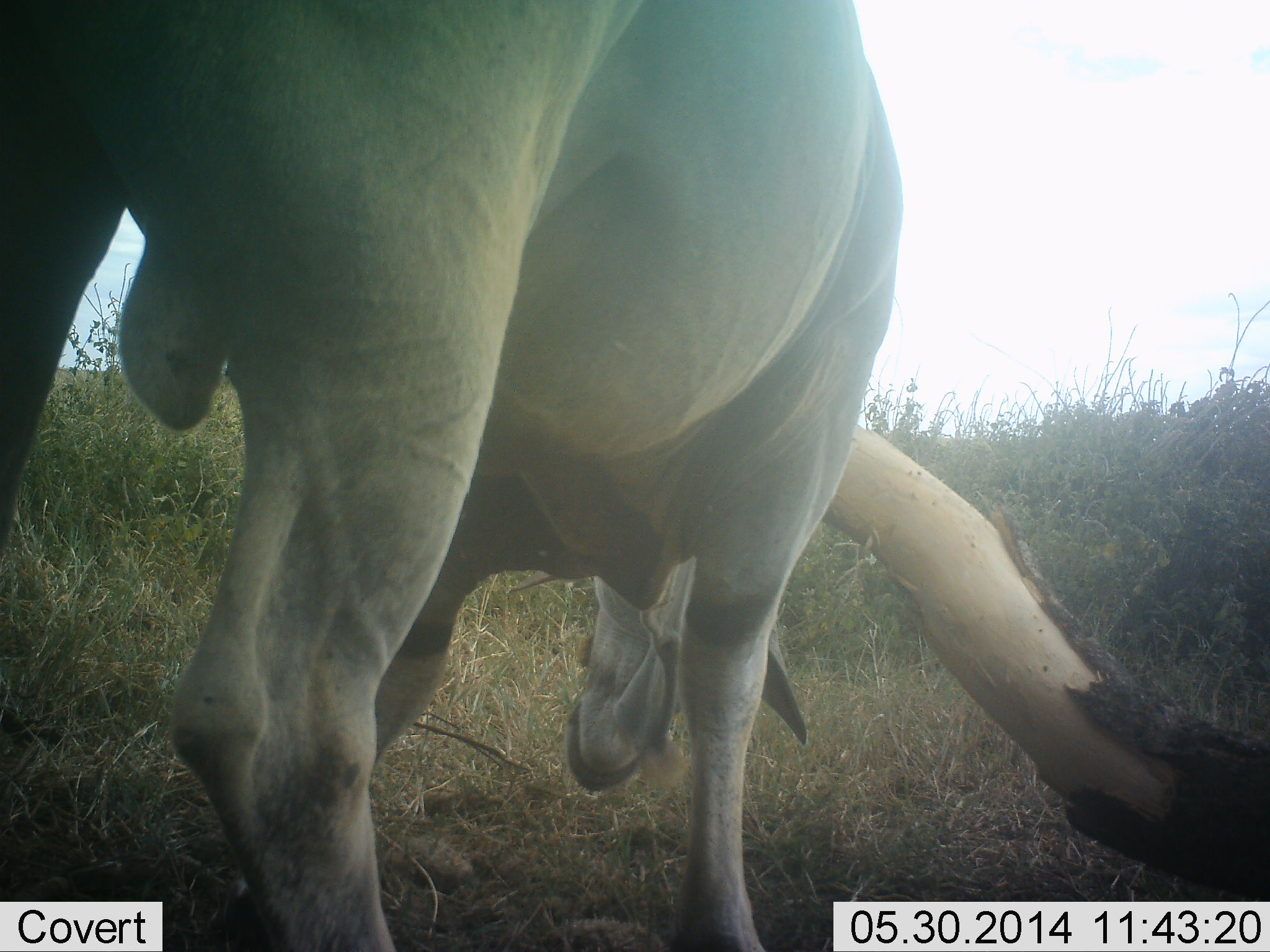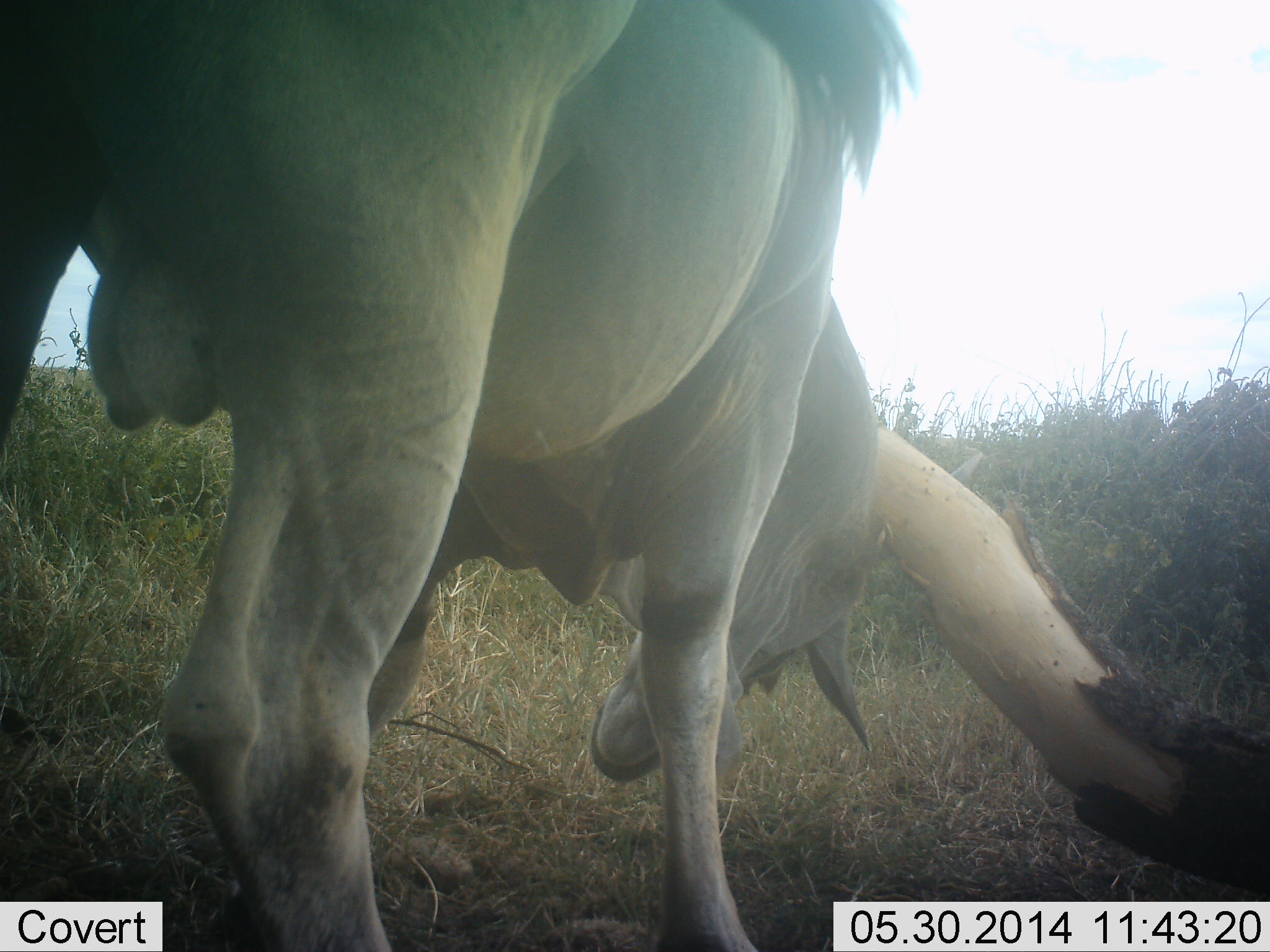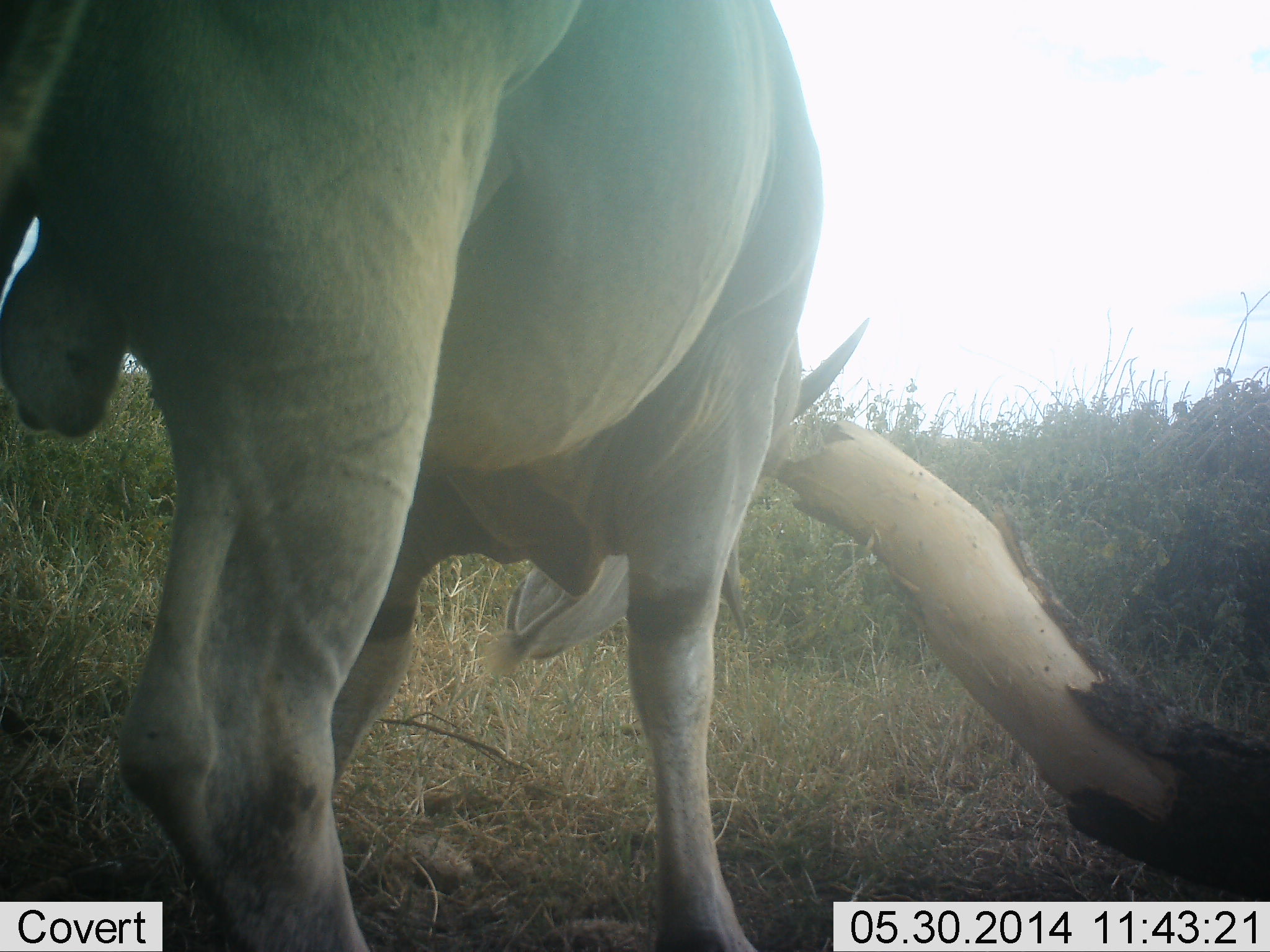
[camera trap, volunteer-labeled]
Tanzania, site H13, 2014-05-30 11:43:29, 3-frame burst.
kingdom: Animalia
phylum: Chordata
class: Mammalia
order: Artiodactyla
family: Bovidae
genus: Tragelaphus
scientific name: Tragelaphus oryx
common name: eland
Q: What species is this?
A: Eland (Tragelaphus oryx).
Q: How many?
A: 1.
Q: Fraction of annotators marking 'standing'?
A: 30%.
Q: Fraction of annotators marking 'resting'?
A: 0%.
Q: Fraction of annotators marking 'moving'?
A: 60%.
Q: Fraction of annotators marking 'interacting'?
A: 20%.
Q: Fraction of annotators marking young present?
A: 0%.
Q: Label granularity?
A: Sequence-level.